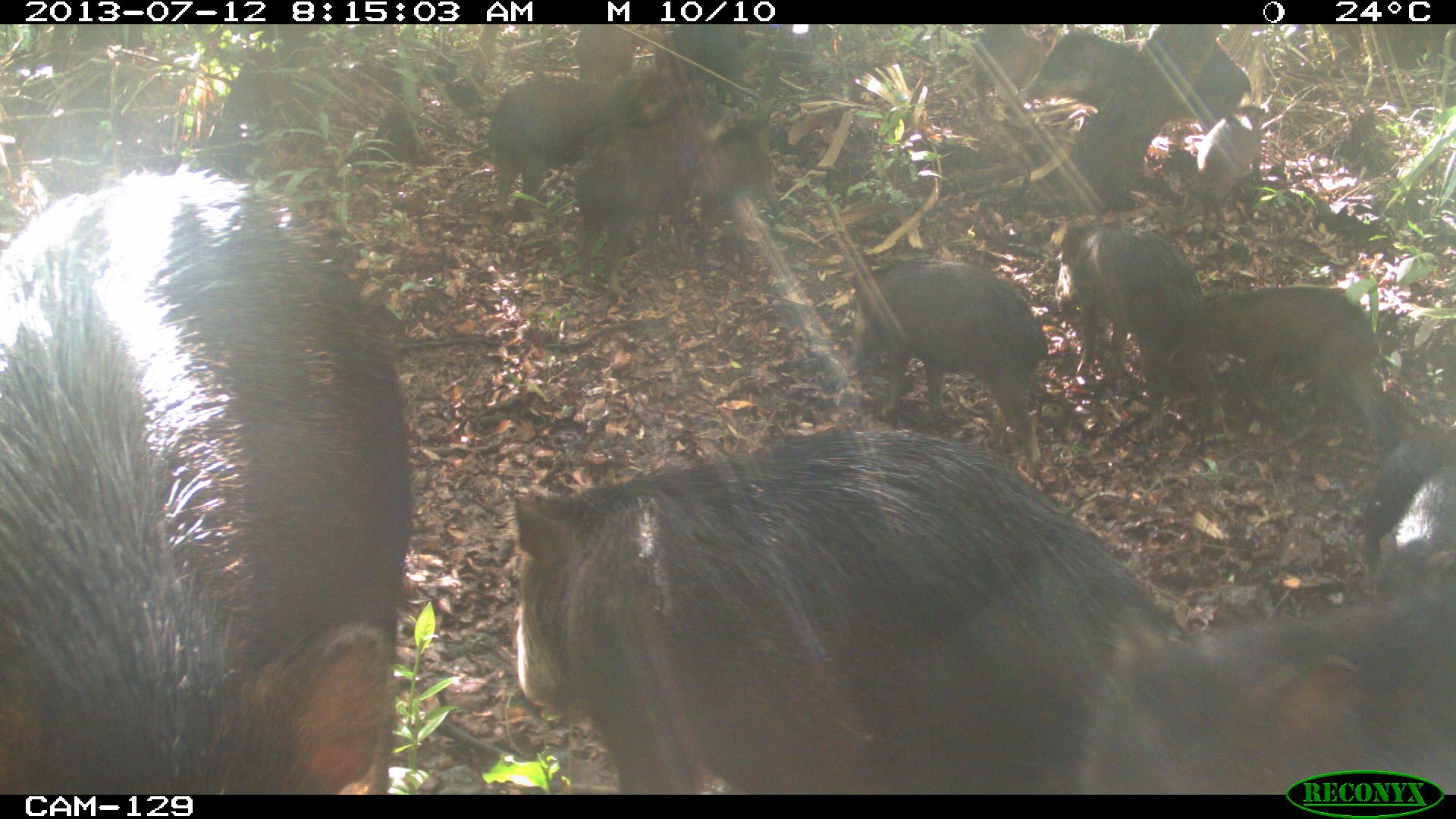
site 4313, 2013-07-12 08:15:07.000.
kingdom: Animalia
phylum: Chordata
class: Mammalia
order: Artiodactyla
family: Tayassuidae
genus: Tayassu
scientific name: Tayassu pecari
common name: white-lipped peccary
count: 20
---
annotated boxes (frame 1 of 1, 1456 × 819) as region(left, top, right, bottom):
group: region(1, 24, 1454, 790)